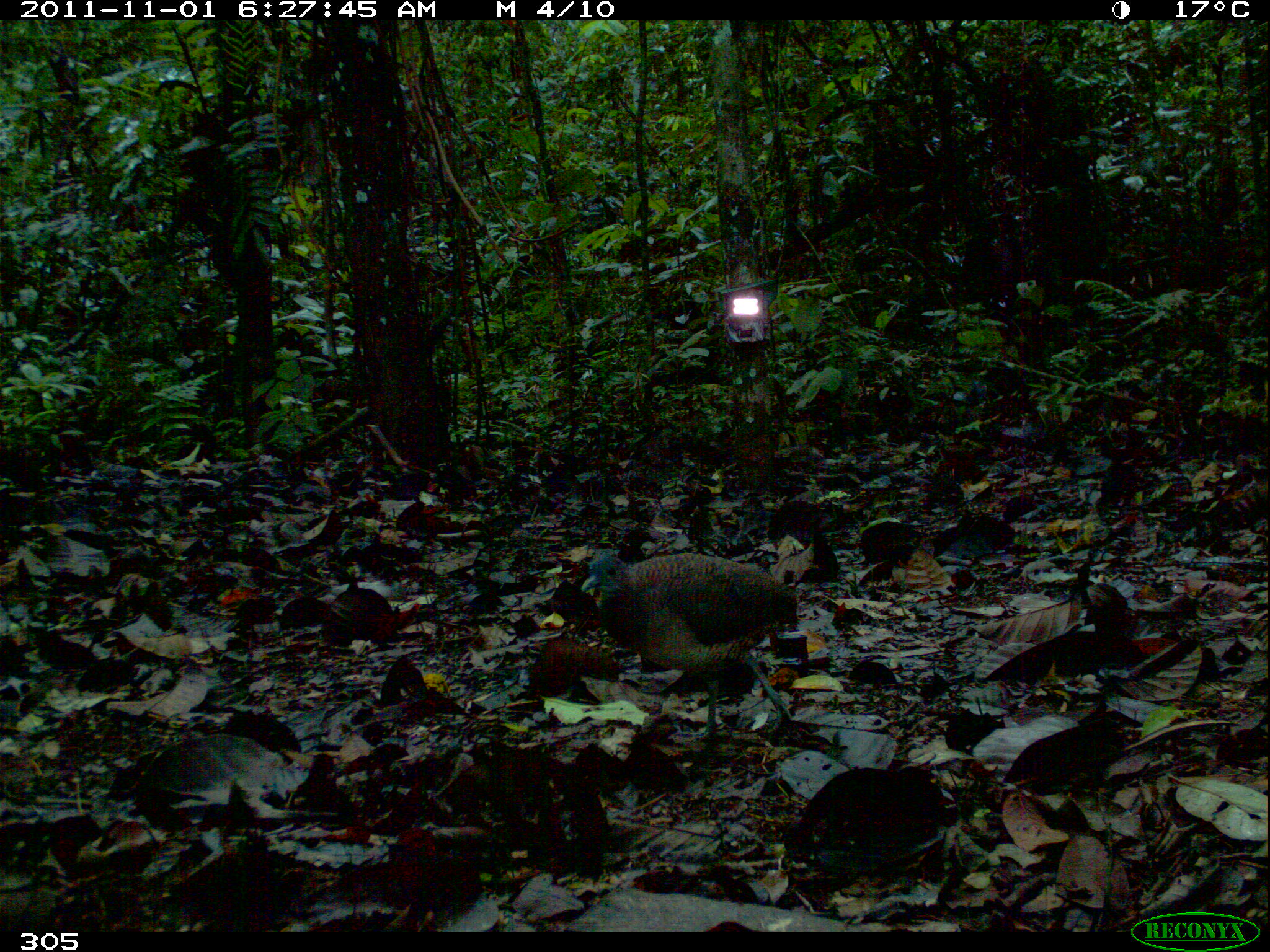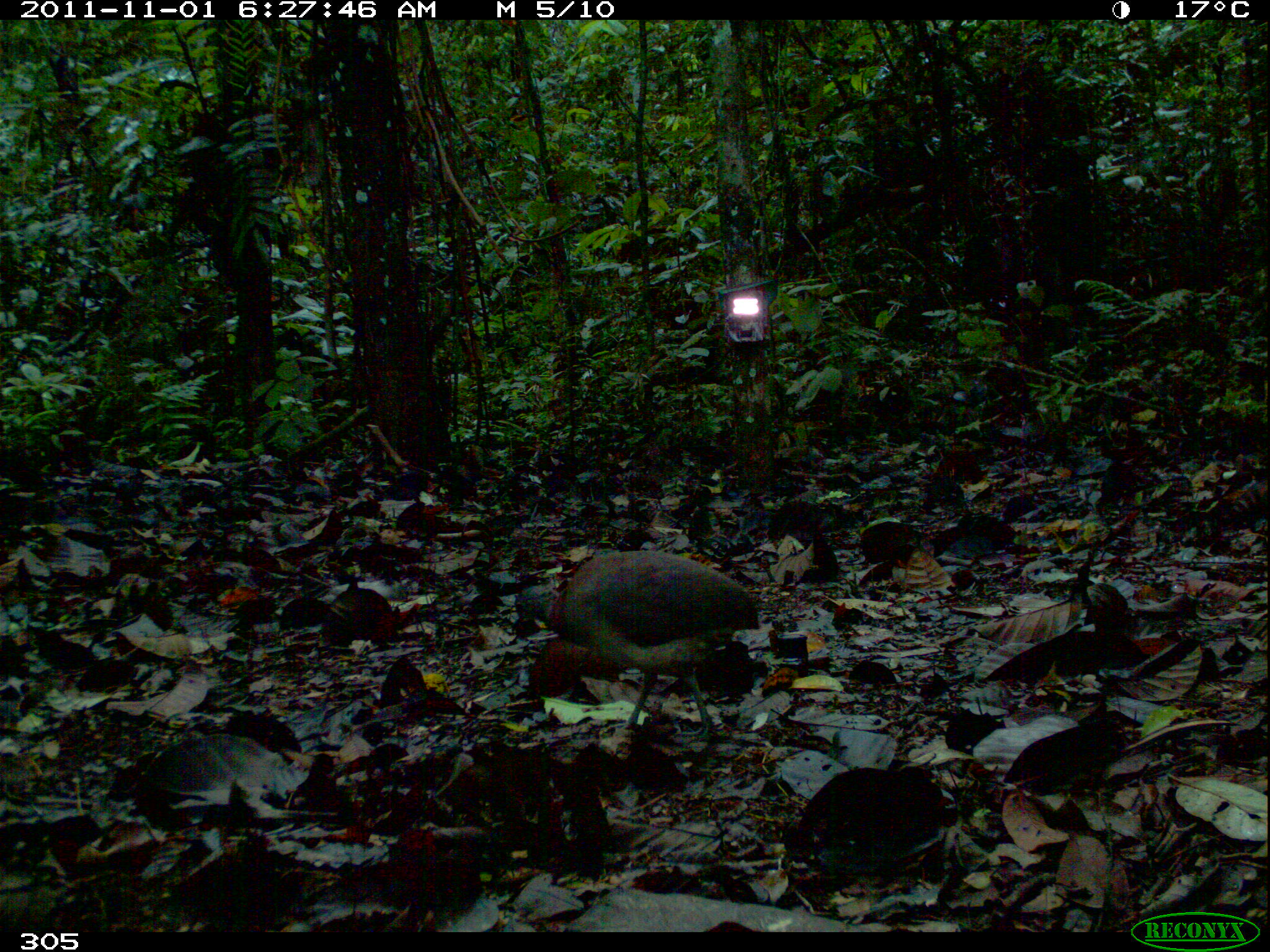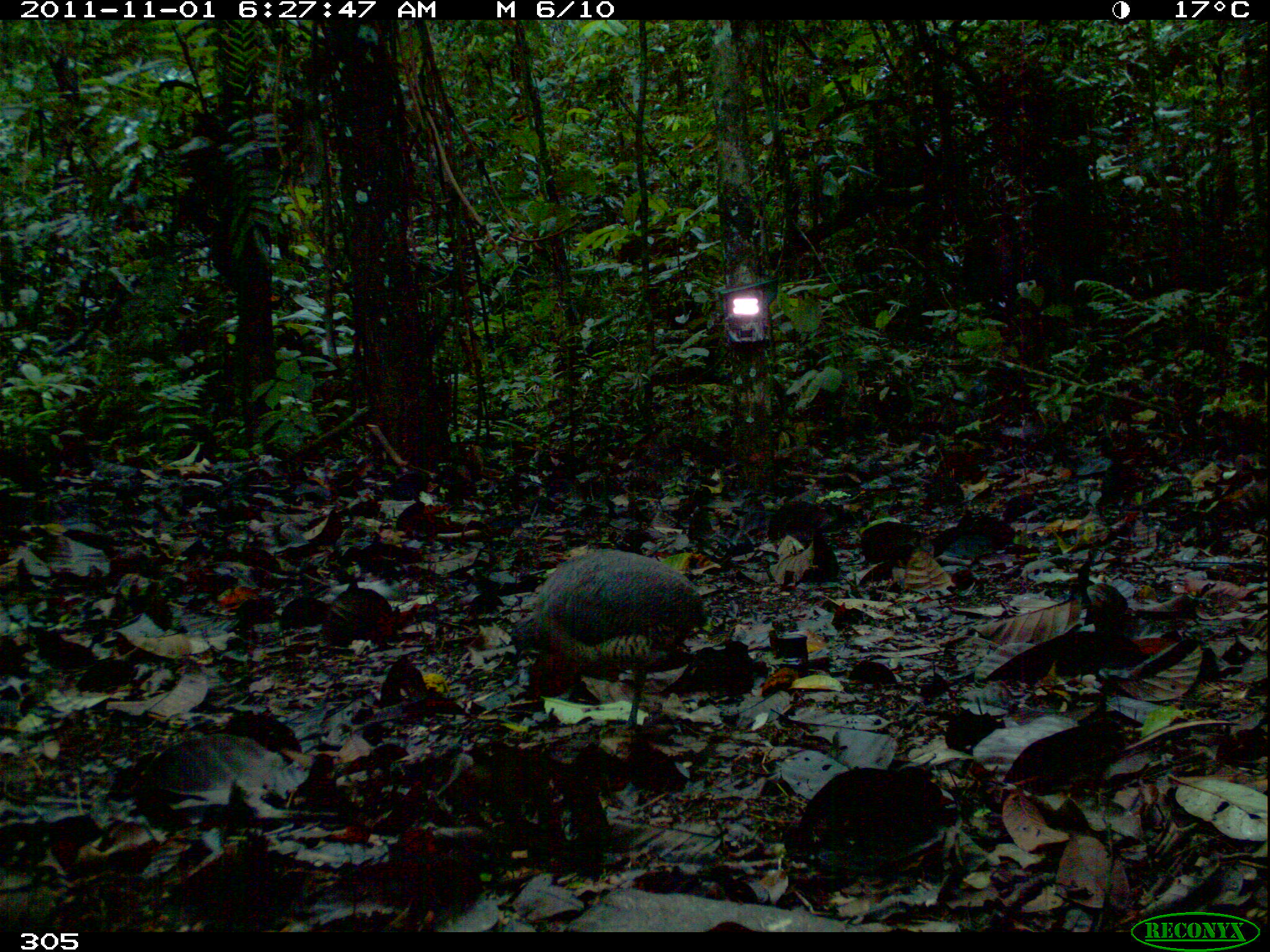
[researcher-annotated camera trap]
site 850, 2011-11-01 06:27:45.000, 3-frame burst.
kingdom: Animalia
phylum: Chordata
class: Aves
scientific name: Aves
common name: bird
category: unknown bird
Unknown bird (bird) (Aves).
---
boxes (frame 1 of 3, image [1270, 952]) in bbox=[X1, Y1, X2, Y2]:
unknown bird: bbox=[579, 549, 797, 740]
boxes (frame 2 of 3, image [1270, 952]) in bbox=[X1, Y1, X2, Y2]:
unknown bird: bbox=[509, 549, 758, 740]